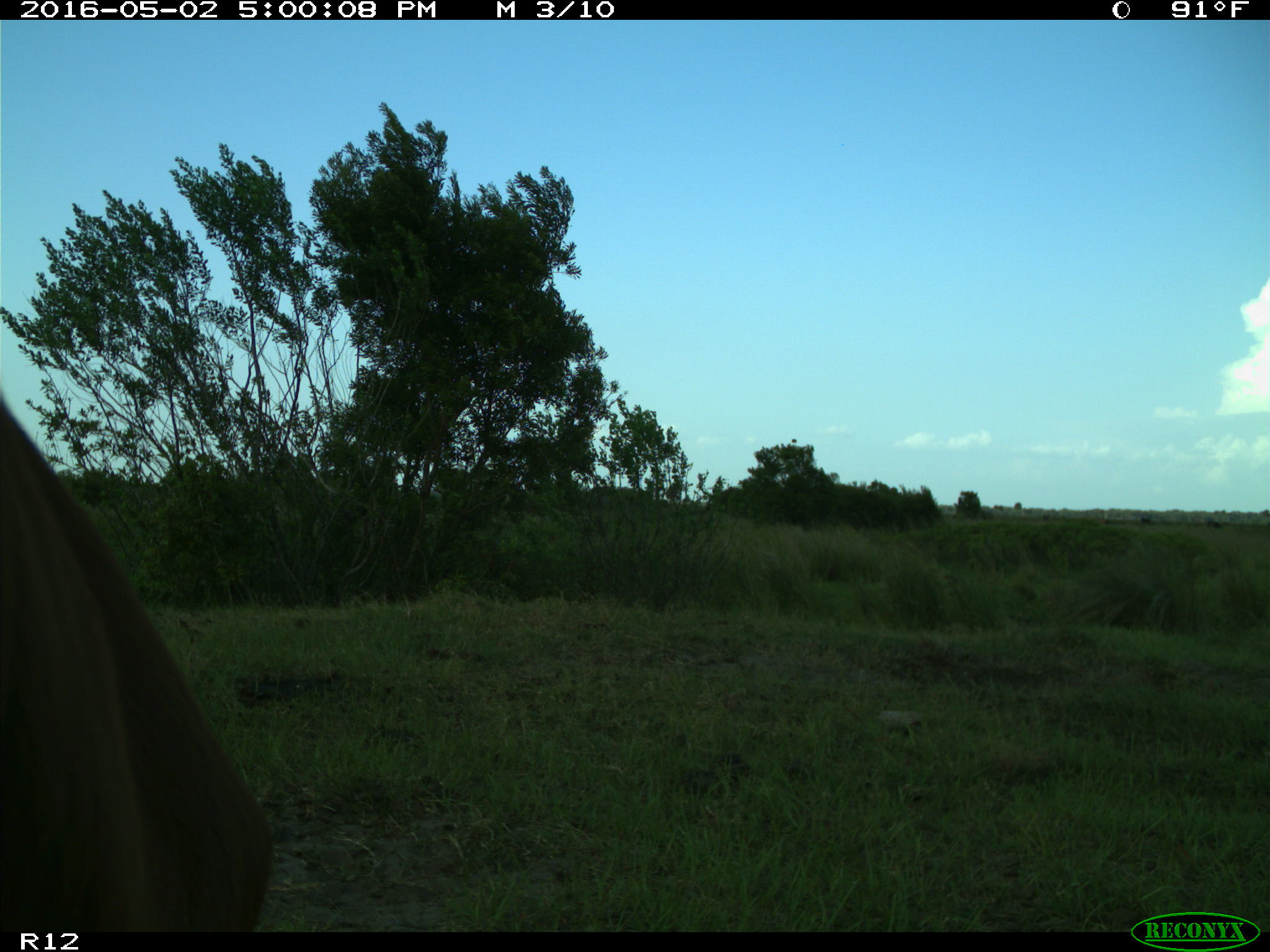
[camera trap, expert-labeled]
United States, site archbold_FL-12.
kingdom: Animalia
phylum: Chordata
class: Mammalia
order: Artiodactyla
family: Bovidae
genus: Bos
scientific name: Bos taurus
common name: domestic cow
Bos taurus (domestic cow).